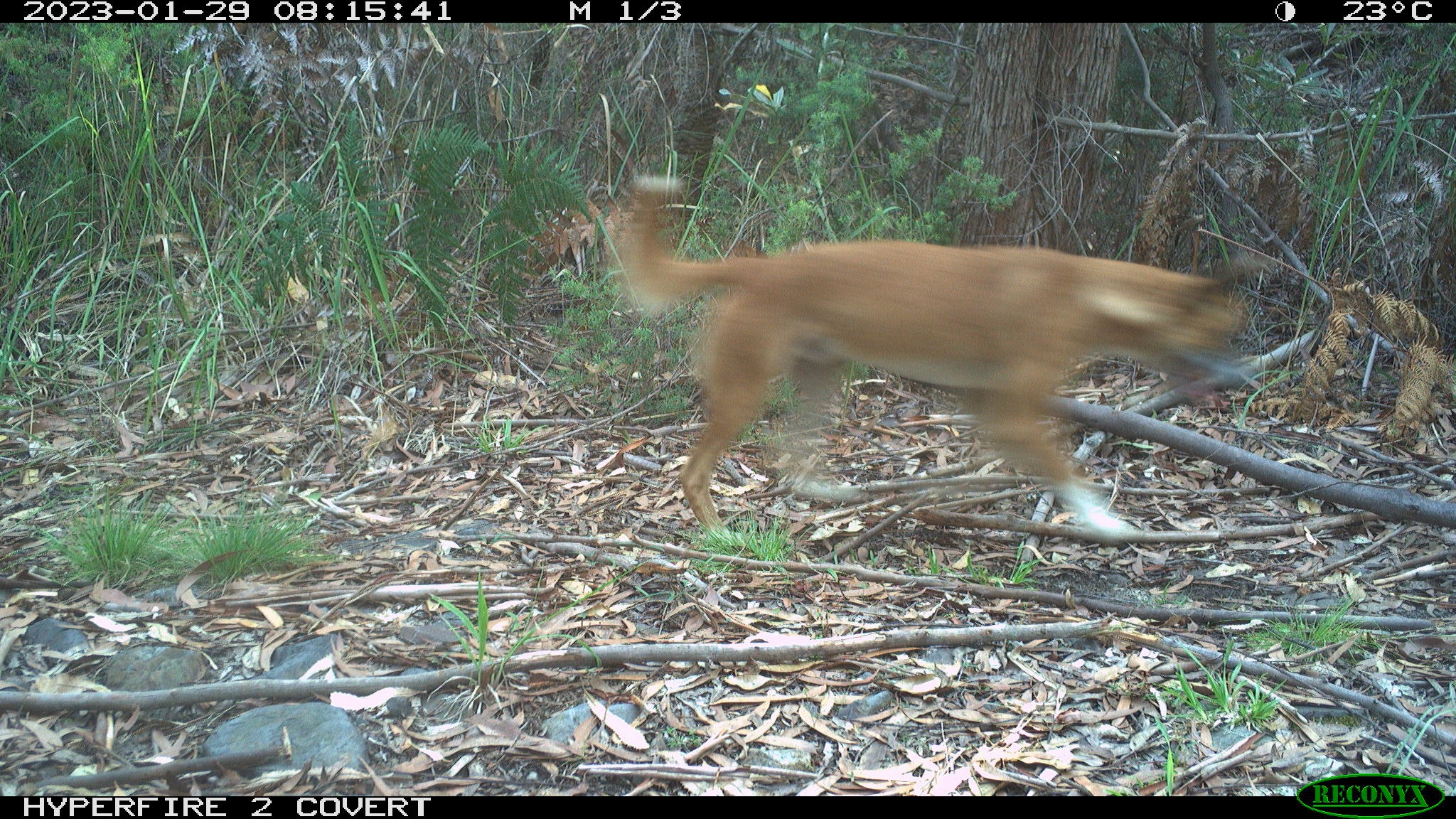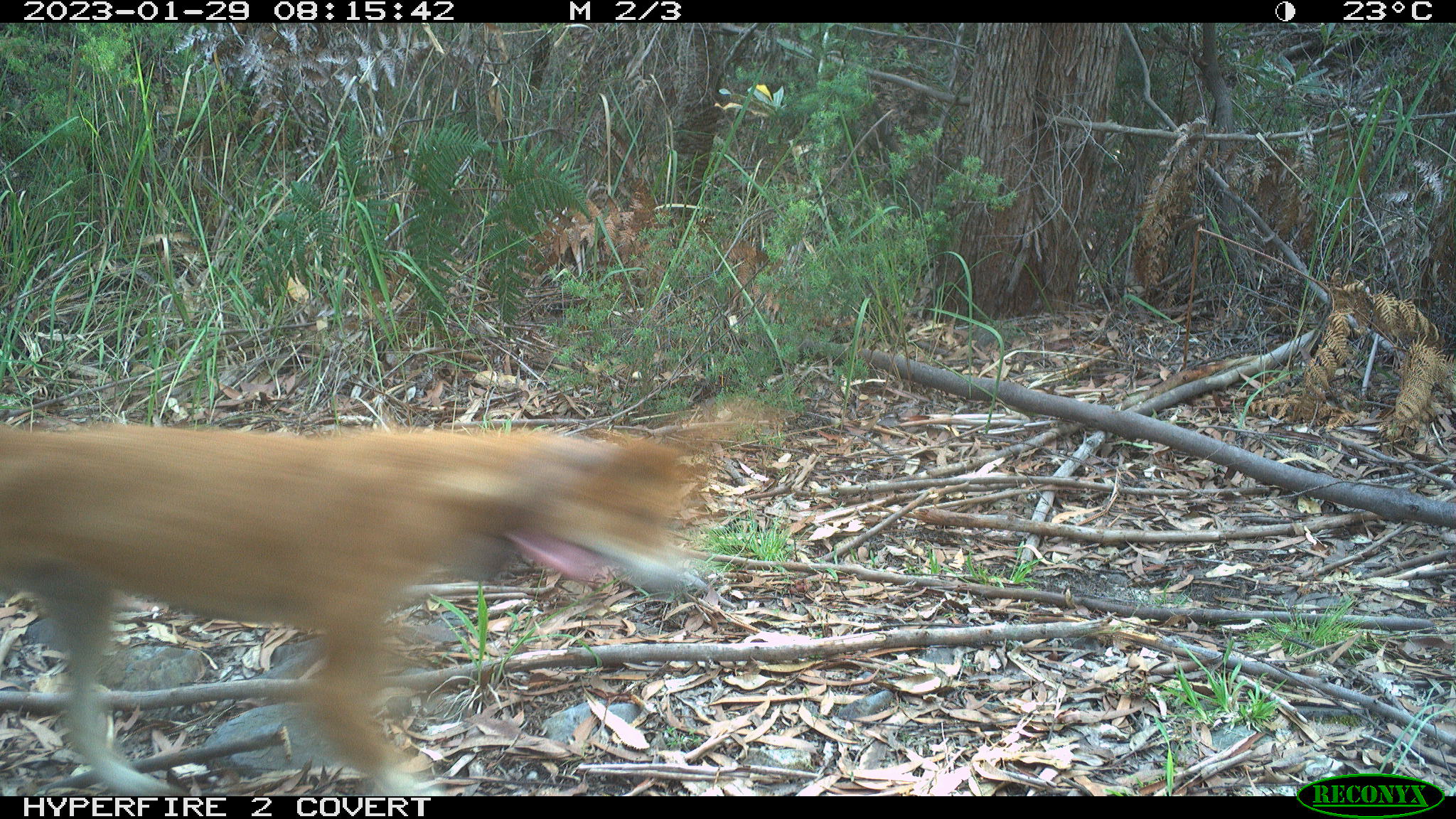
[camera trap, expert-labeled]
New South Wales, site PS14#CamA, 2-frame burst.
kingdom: Animalia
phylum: Chordata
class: Mammalia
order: Carnivora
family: Canidae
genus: Canis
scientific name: Canis familiaris dingo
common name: dingo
Dingo (Canis familiaris dingo).